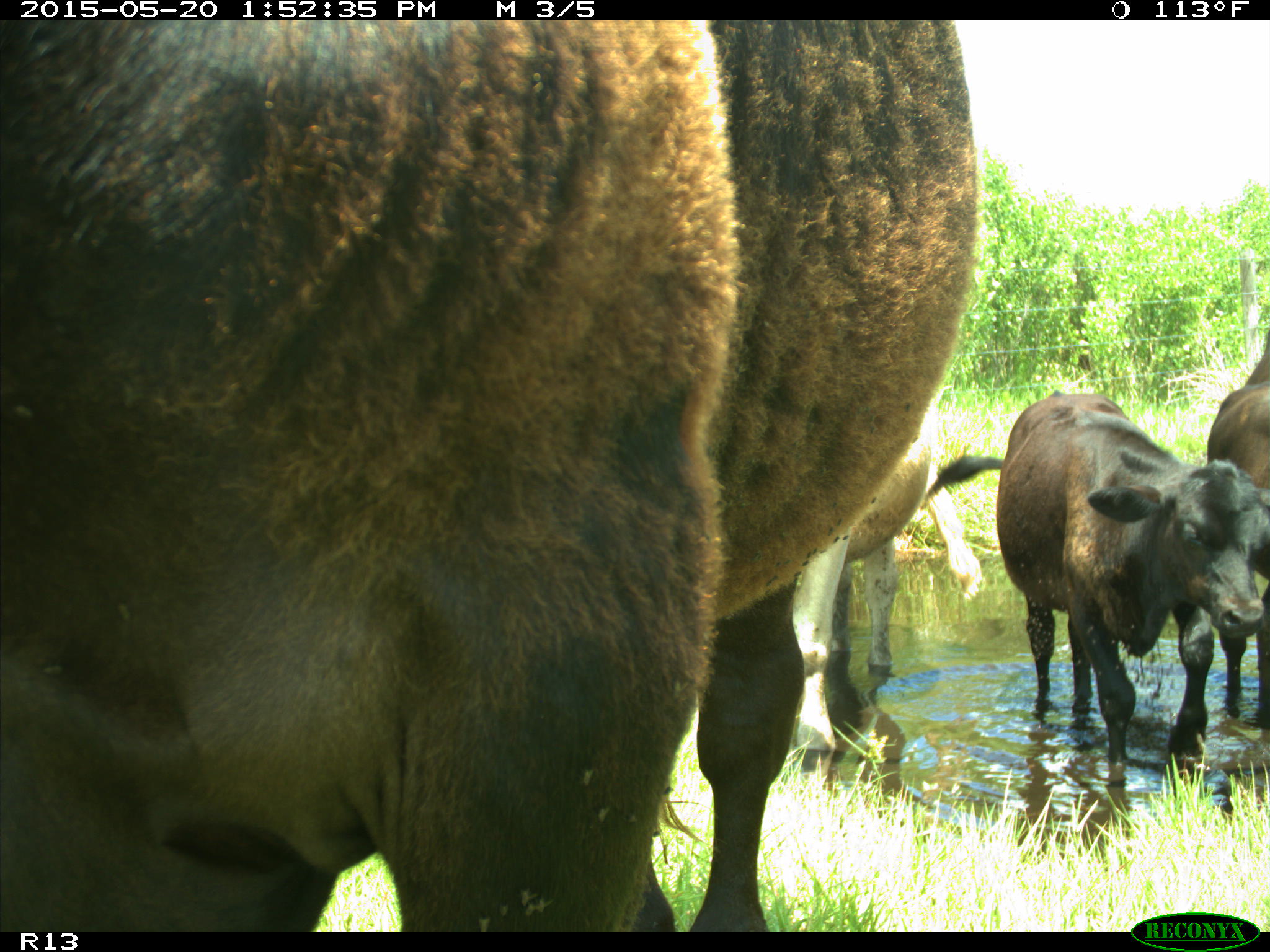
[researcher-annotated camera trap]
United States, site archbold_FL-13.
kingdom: Animalia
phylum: Chordata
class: Mammalia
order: Artiodactyla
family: Bovidae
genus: Bos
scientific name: Bos taurus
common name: domestic cow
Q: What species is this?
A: Bos taurus (domestic cow).